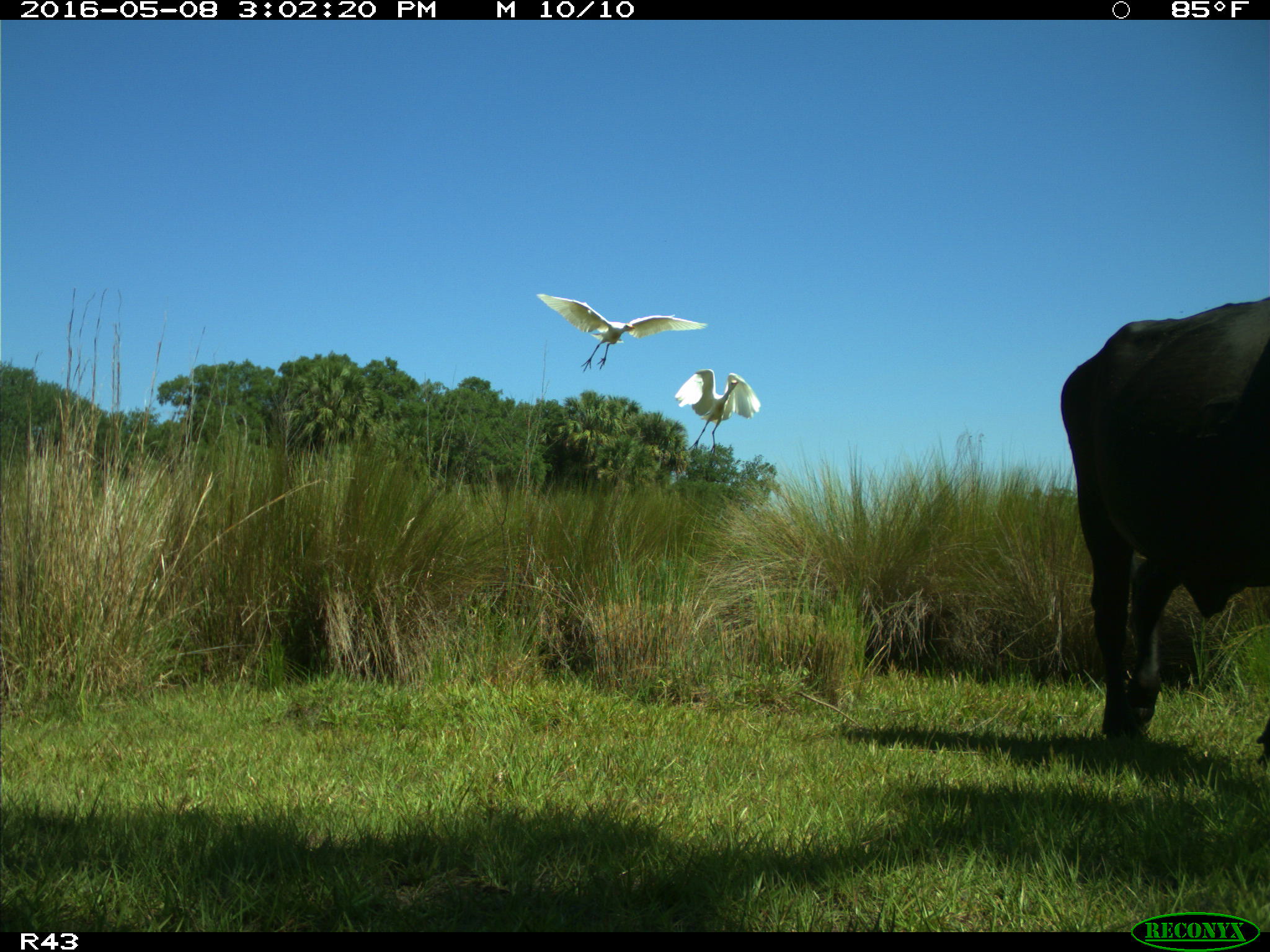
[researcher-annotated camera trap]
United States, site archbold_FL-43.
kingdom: Animalia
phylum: Chordata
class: Mammalia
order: Artiodactyla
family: Bovidae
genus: Bos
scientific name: Bos taurus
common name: domestic cow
Bos taurus (domestic cow).